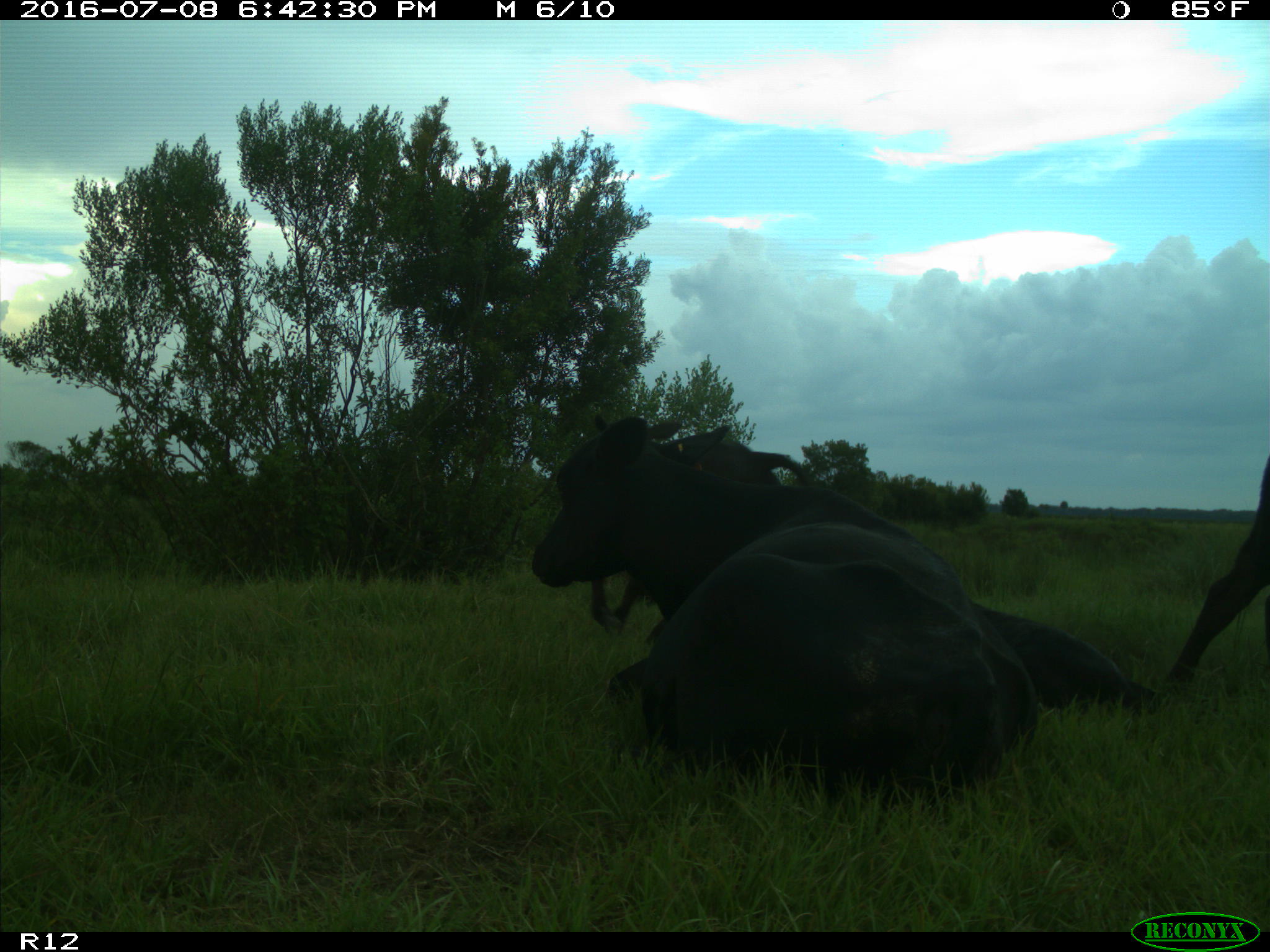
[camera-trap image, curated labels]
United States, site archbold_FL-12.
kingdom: Animalia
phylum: Chordata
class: Mammalia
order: Artiodactyla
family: Bovidae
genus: Bos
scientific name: Bos taurus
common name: domestic cow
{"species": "Bos taurus (domestic cow)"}